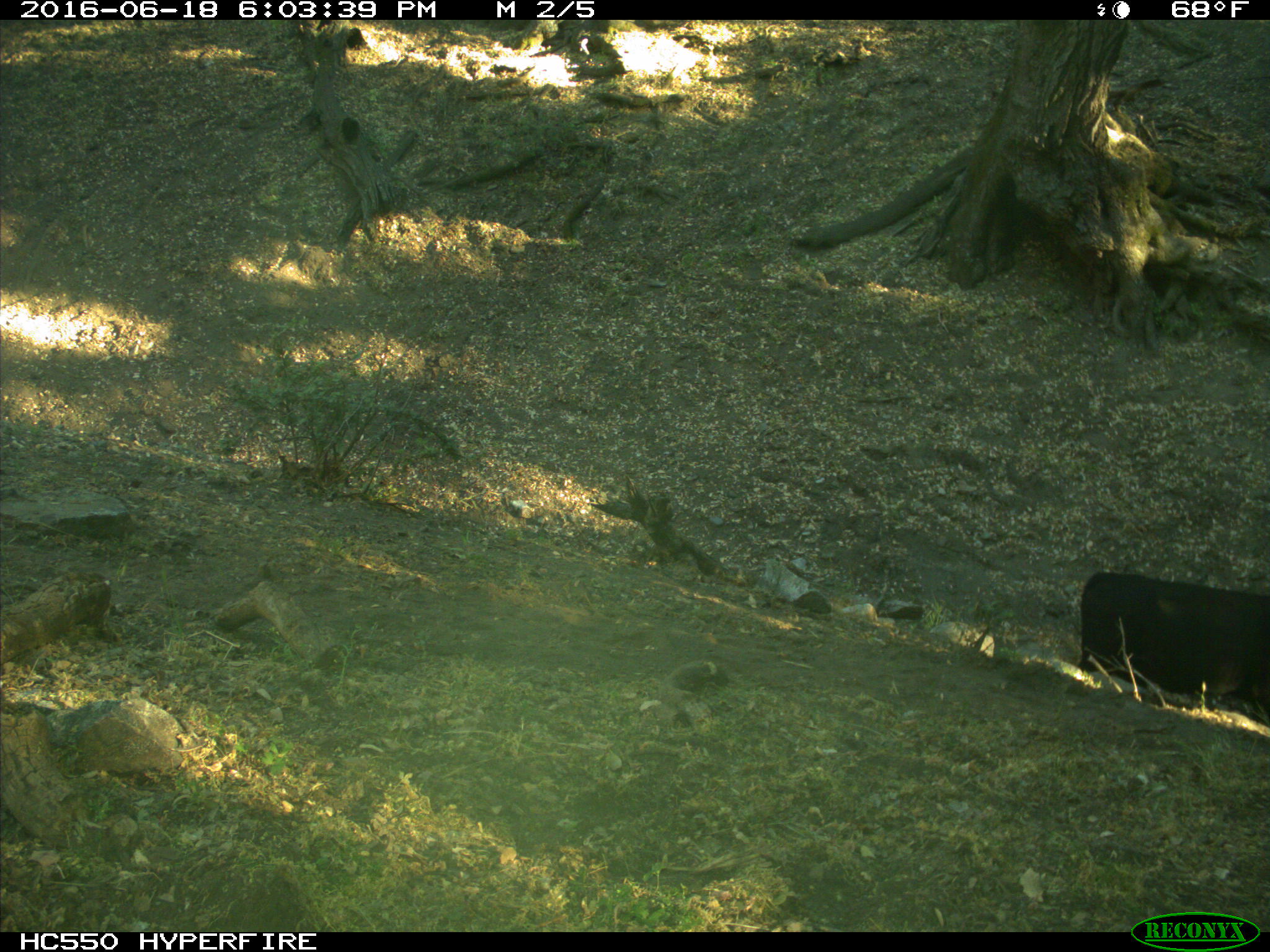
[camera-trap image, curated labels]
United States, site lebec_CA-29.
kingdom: Animalia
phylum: Chordata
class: Mammalia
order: Artiodactyla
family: Bovidae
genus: Bos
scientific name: Bos taurus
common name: domestic cow